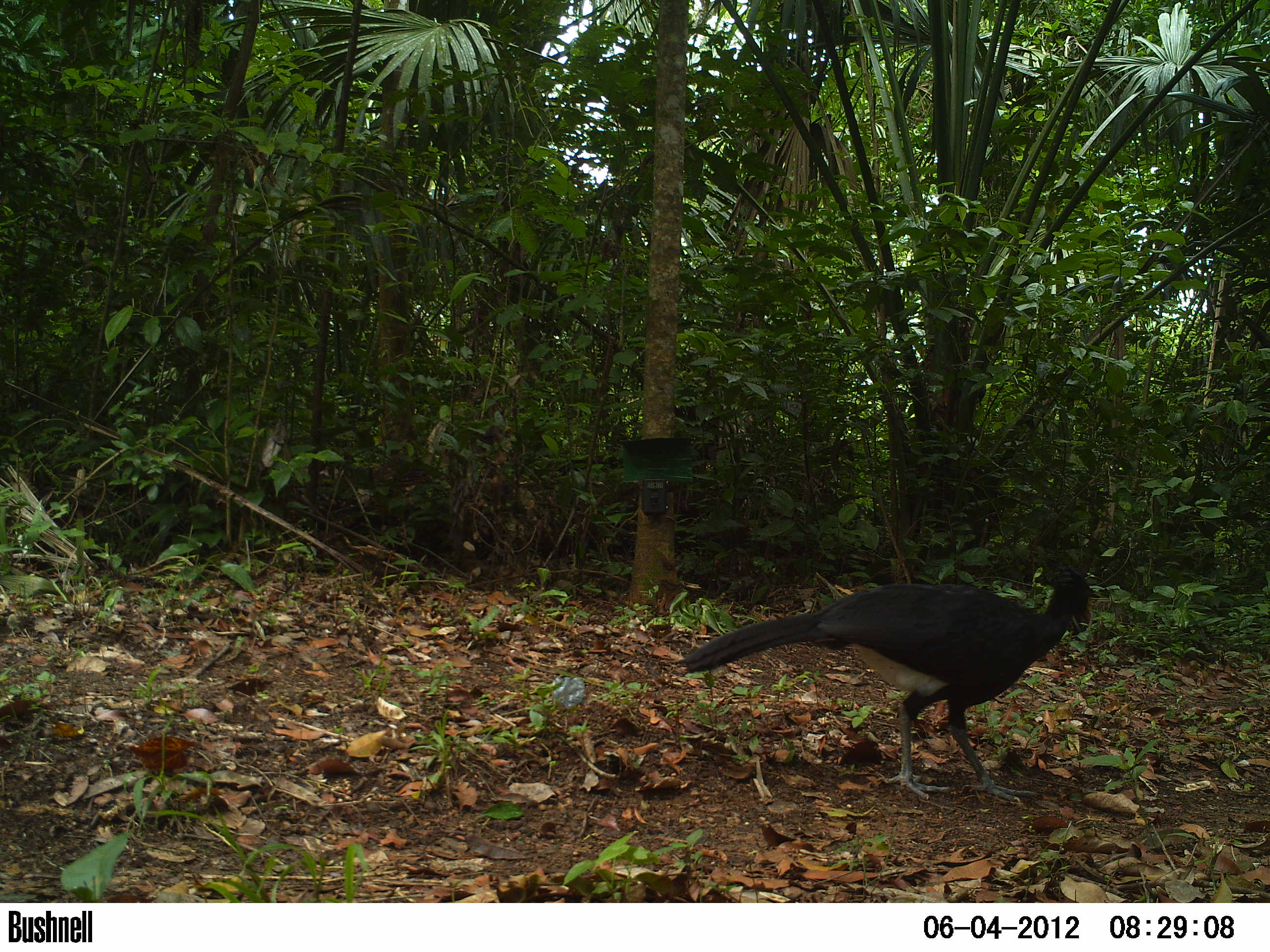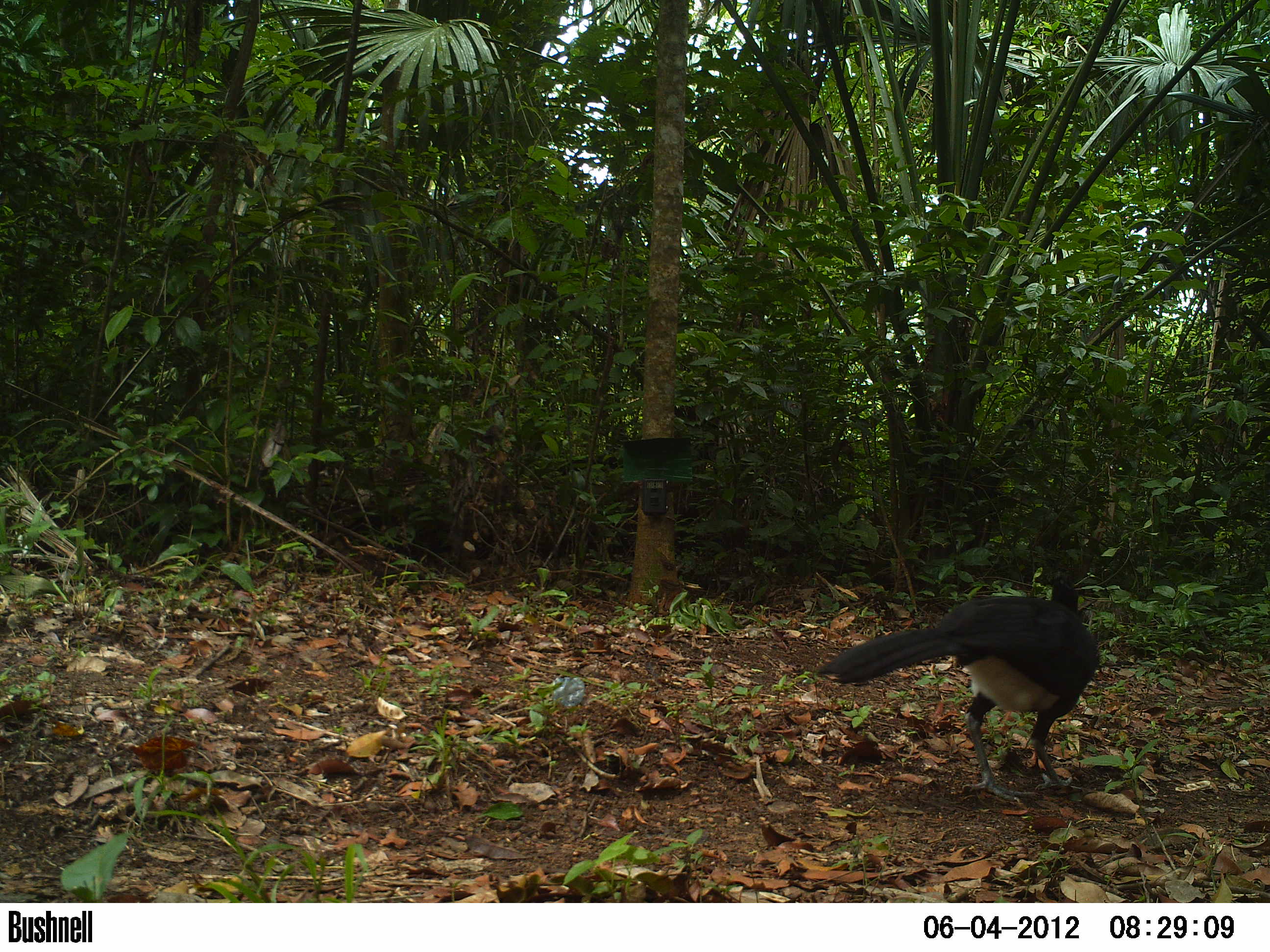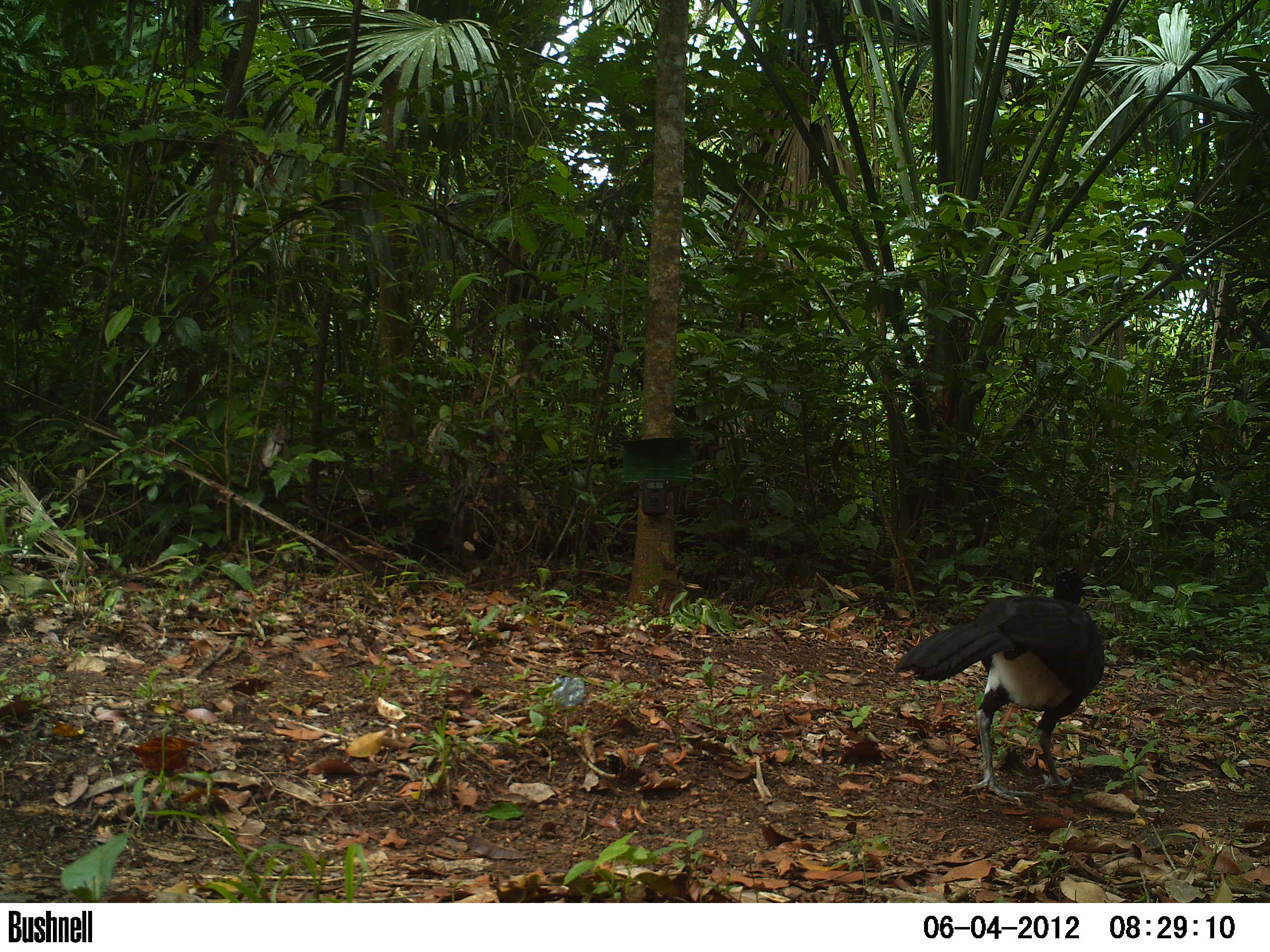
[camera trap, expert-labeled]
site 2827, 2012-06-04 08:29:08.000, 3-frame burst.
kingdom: Animalia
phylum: Chordata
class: Aves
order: Galliformes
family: Cracidae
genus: Crax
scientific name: Crax rubra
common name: great curassow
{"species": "Crax rubra (great curassow)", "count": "1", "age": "adult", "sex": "male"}